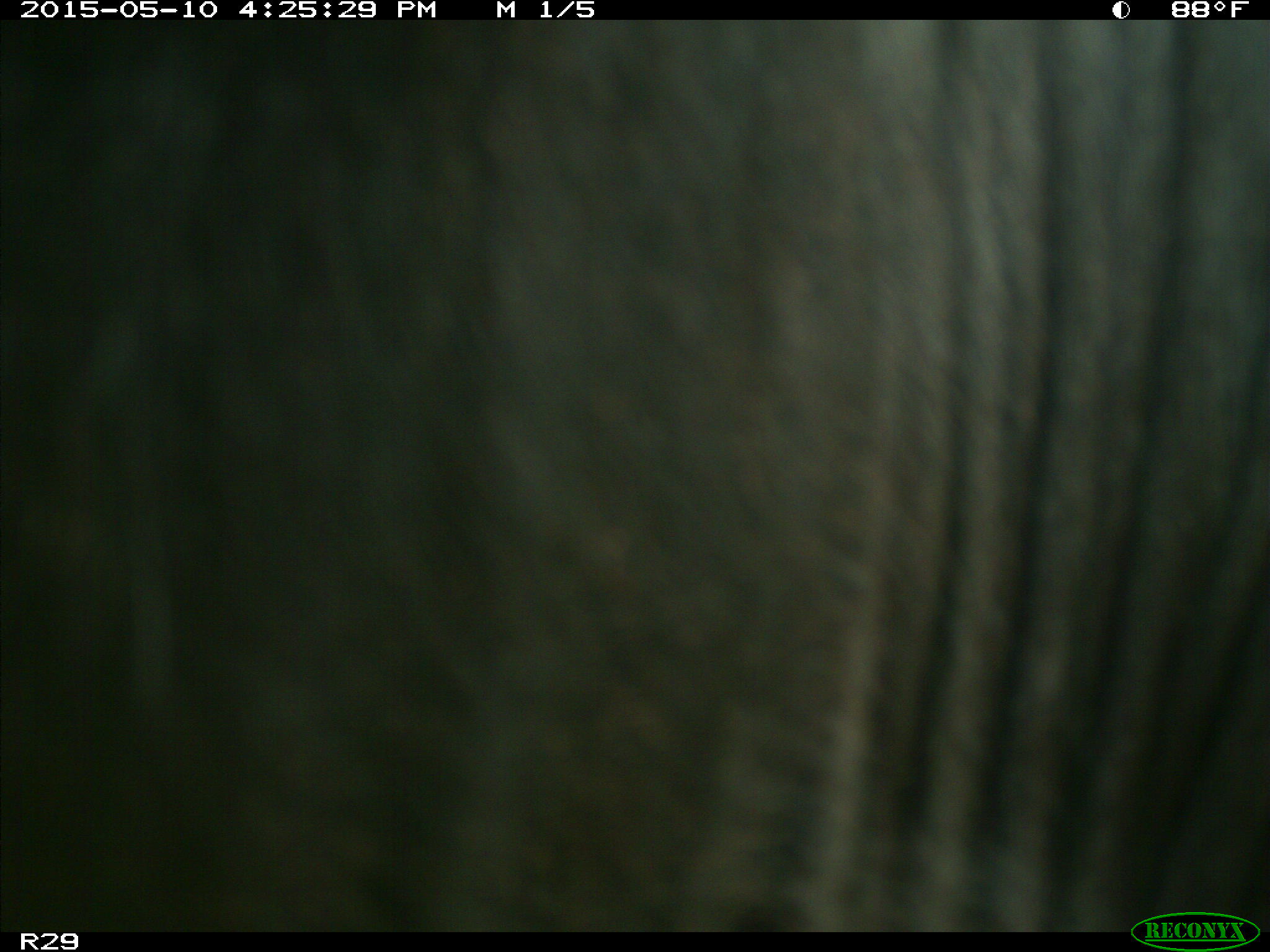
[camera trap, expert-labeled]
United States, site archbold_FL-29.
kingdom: Animalia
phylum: Chordata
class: Mammalia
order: Artiodactyla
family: Bovidae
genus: Bos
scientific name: Bos taurus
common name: domestic cow